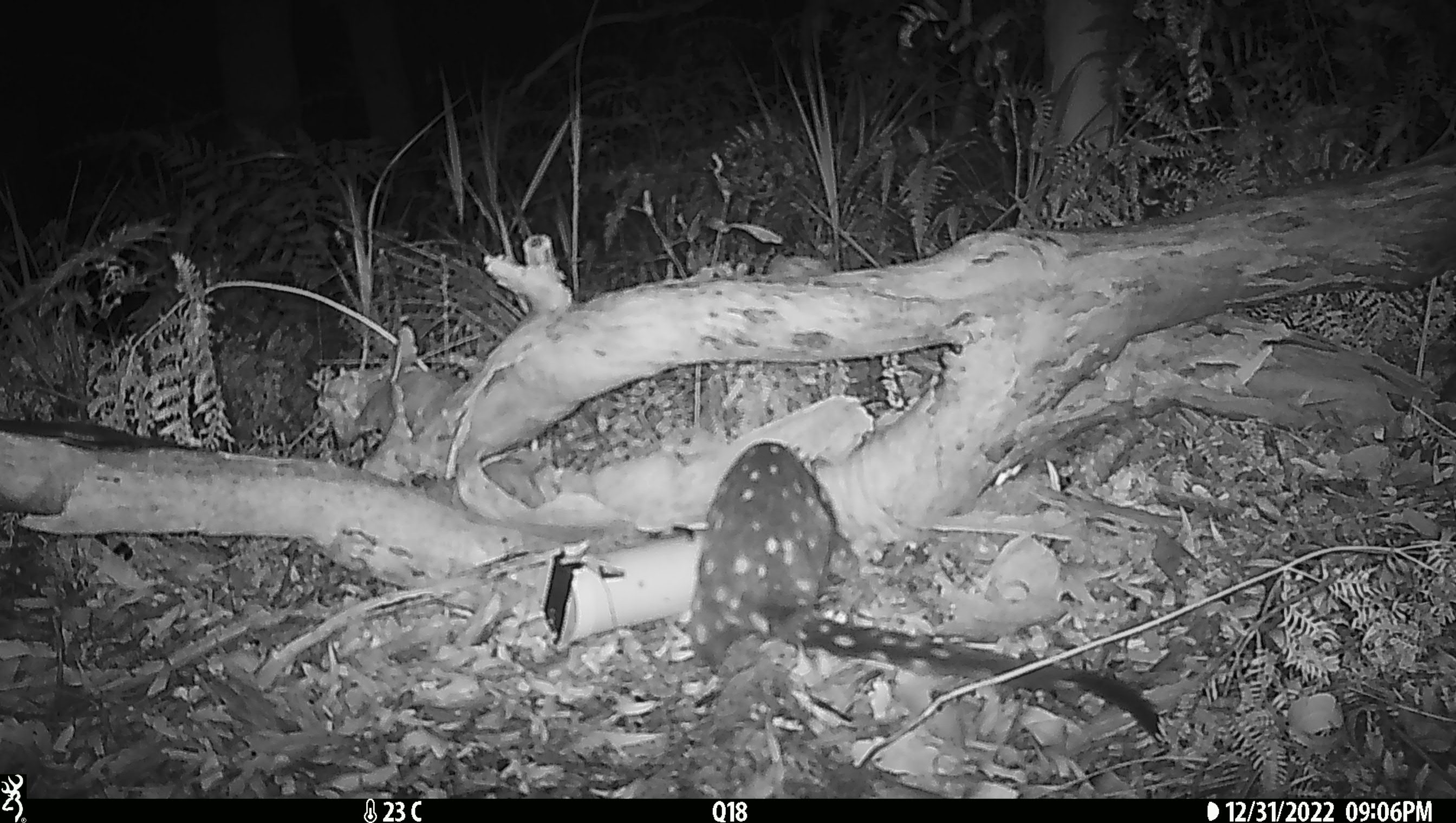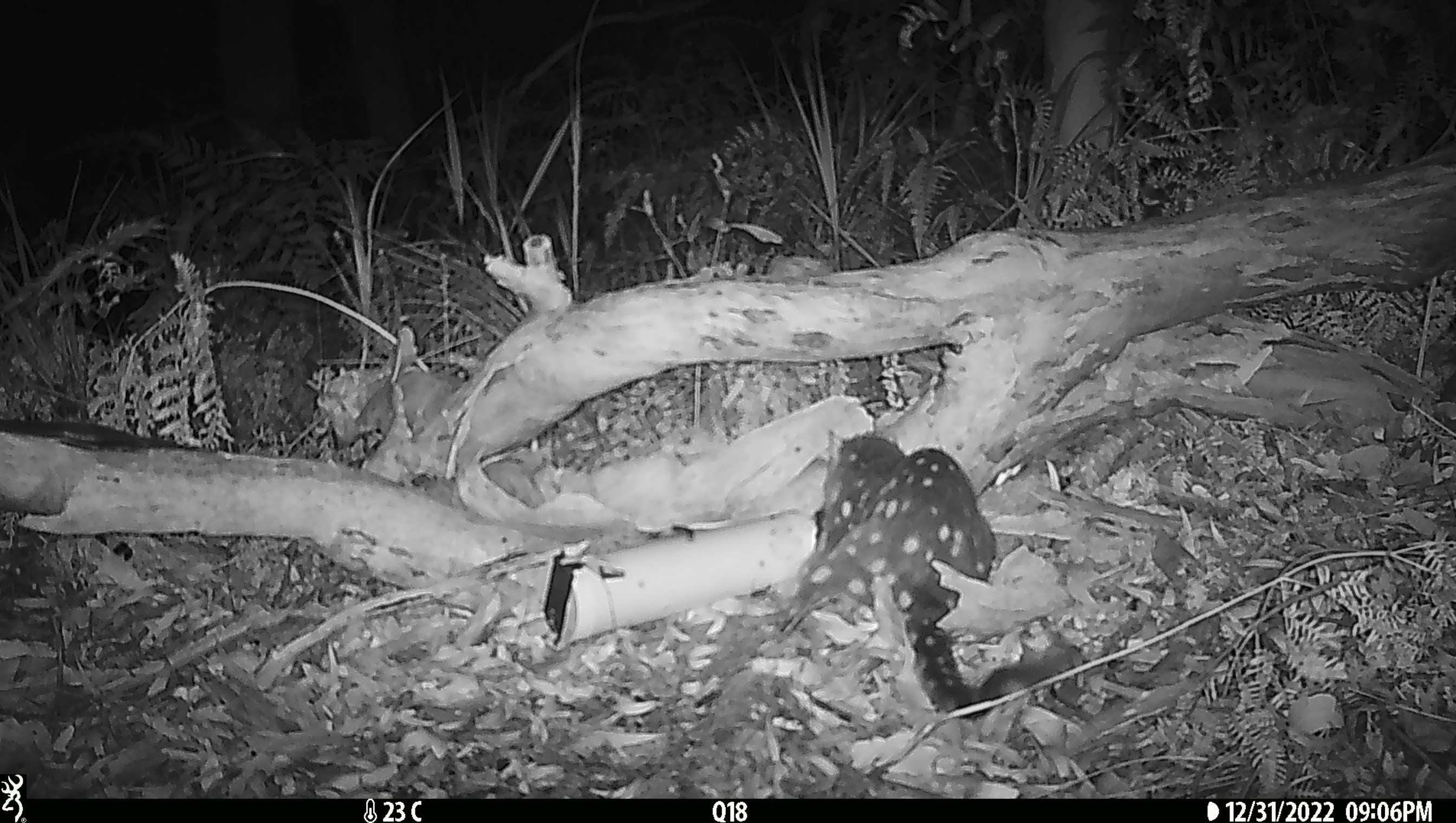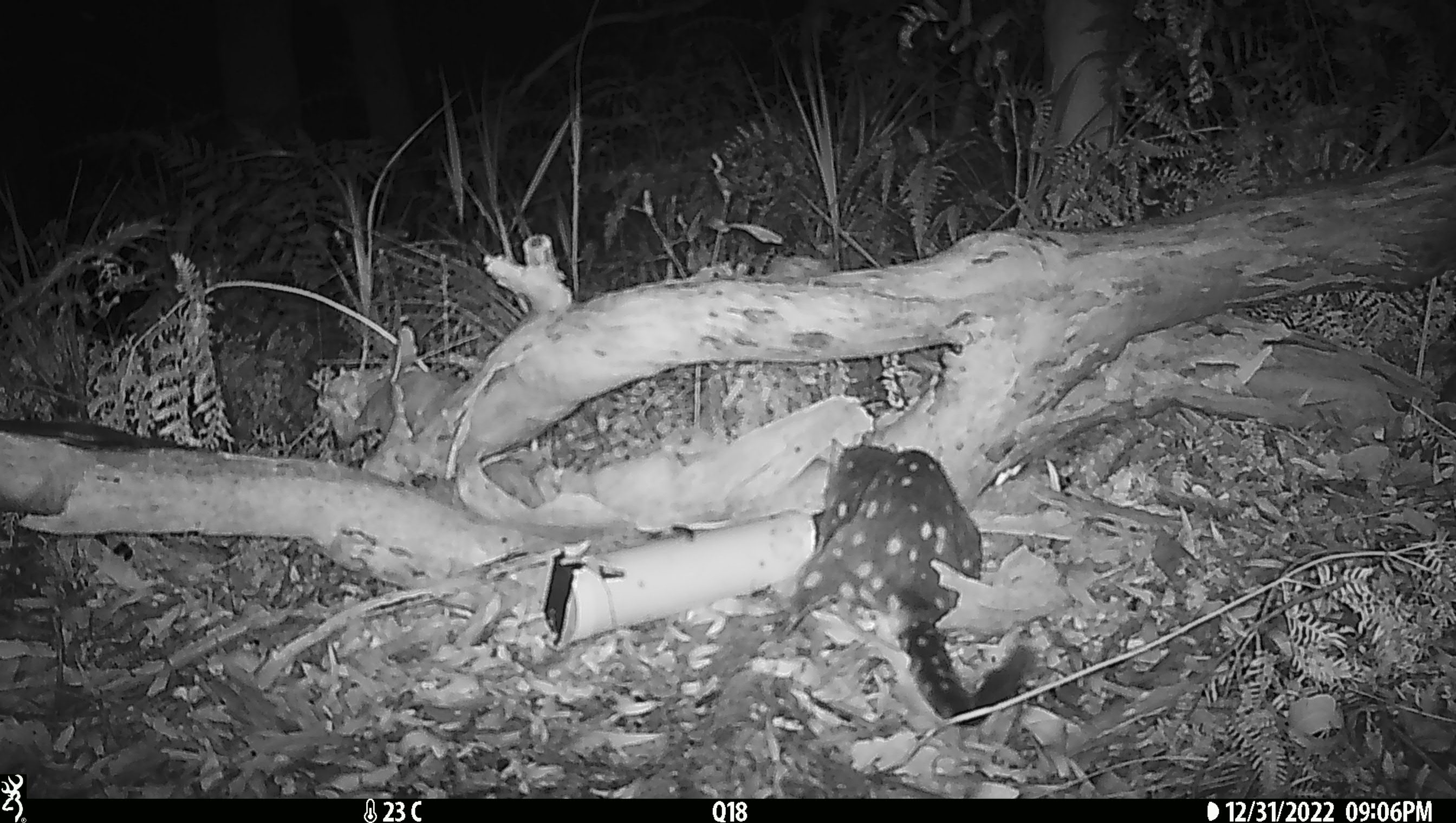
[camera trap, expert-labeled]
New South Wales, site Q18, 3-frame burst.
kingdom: Animalia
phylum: Chordata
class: Mammalia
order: Dasyuromorphia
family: Dasyuridae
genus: Dasyurus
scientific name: Dasyurus maculatus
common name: spotted-tailed quoll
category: quoll